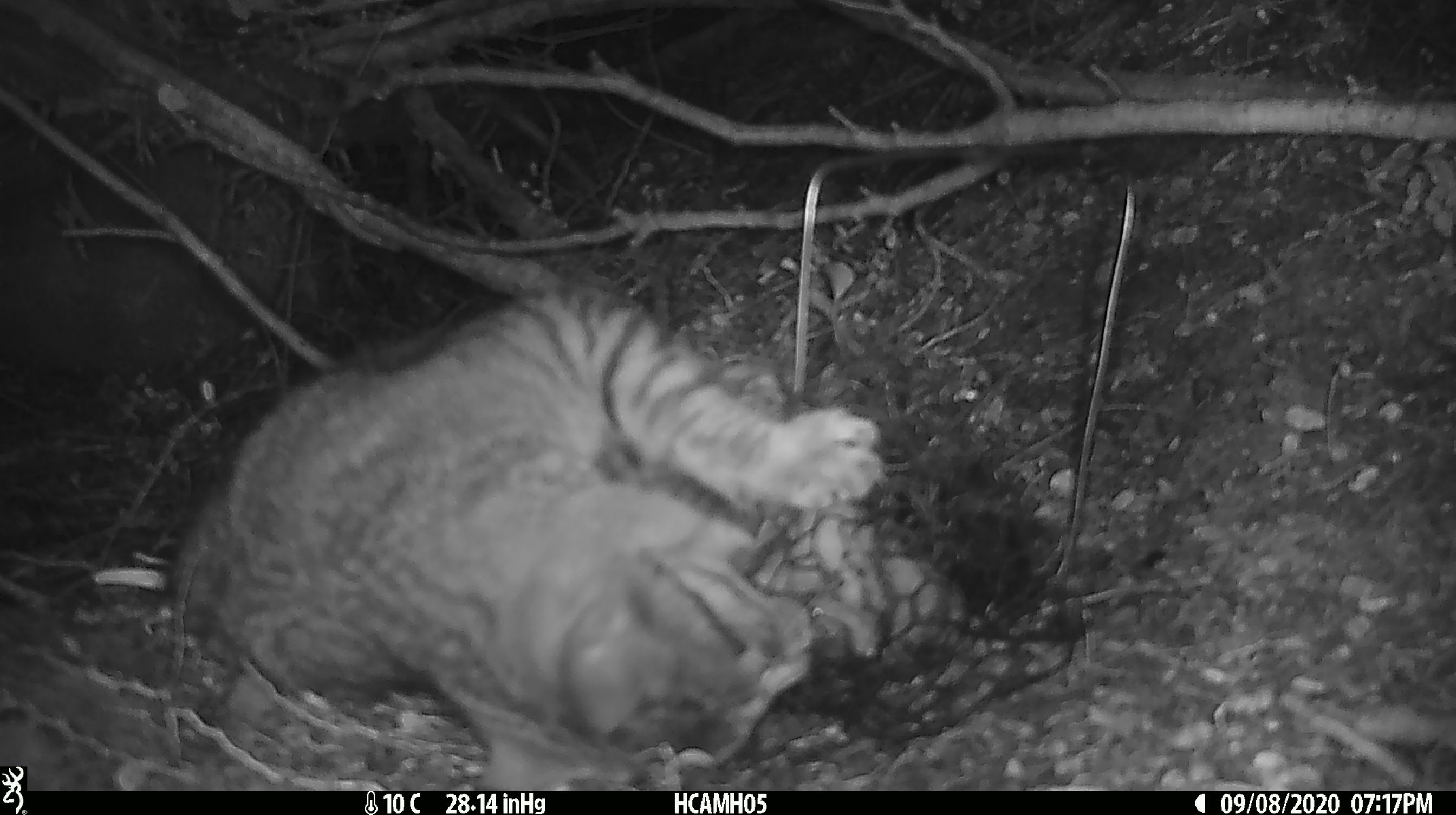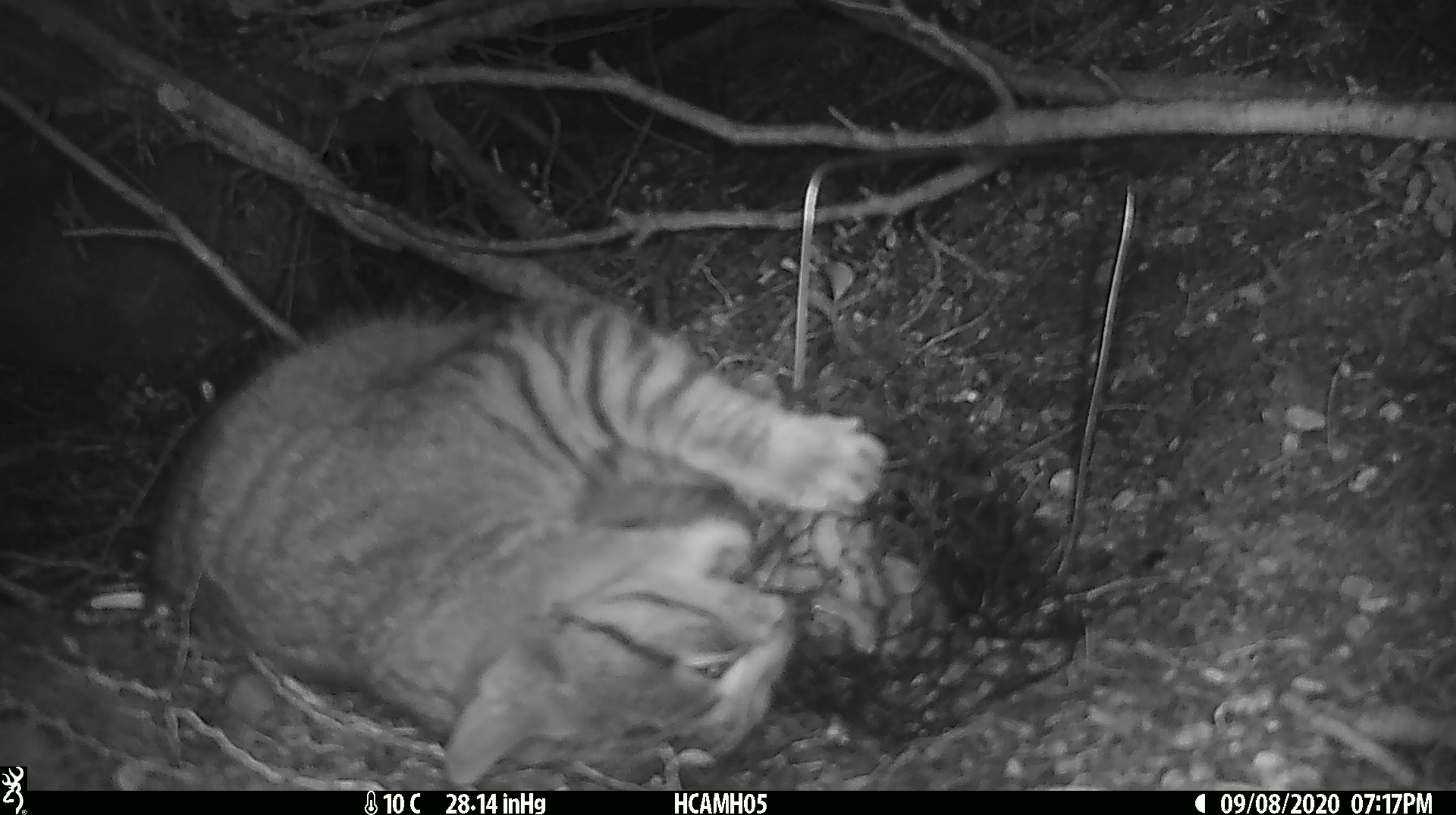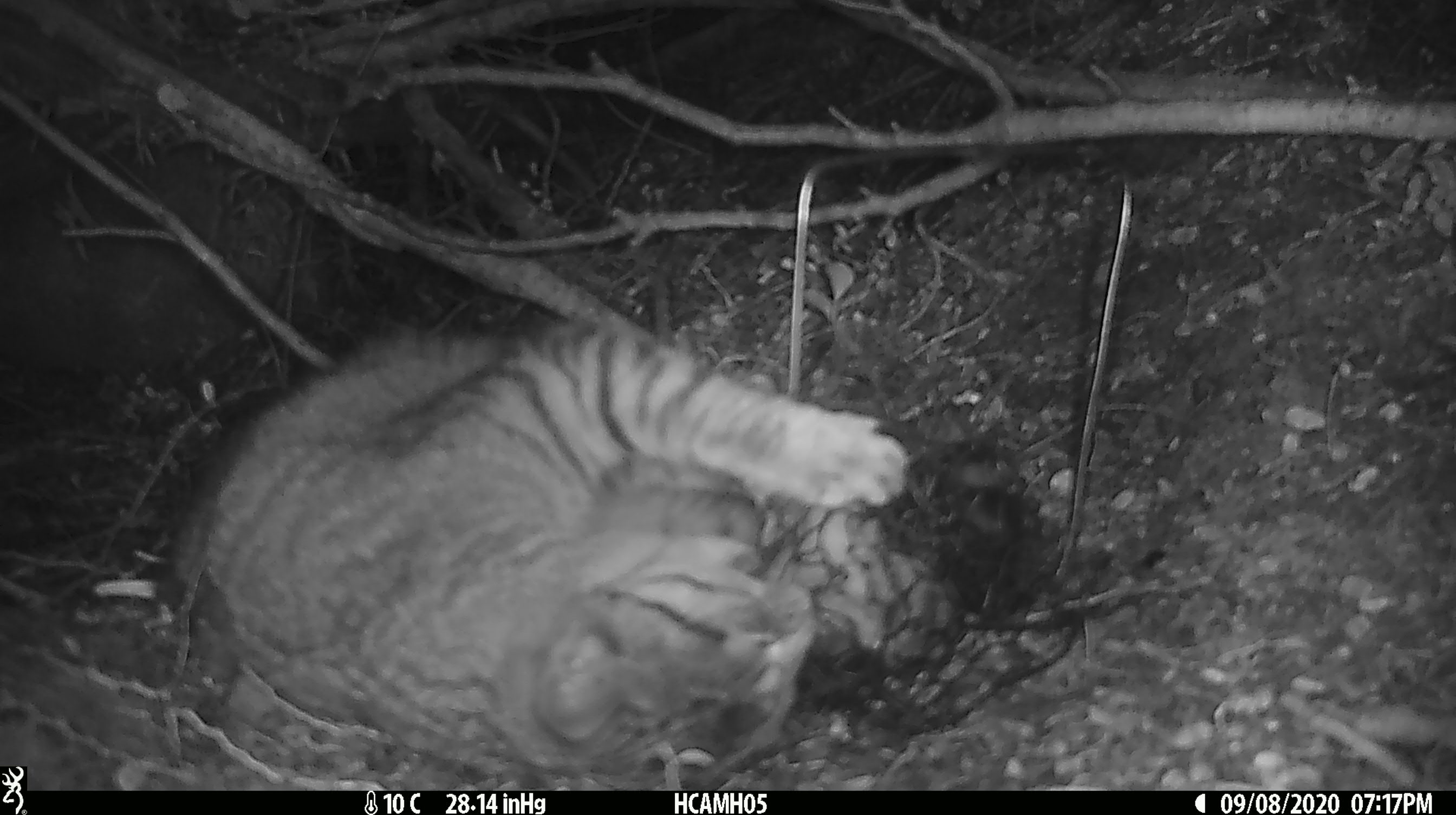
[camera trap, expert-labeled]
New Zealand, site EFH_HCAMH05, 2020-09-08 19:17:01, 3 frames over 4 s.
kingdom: Animalia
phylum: Chordata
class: Mammalia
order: Carnivora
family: Felidae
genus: Felis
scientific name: Felis catus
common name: domestic cat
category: cat